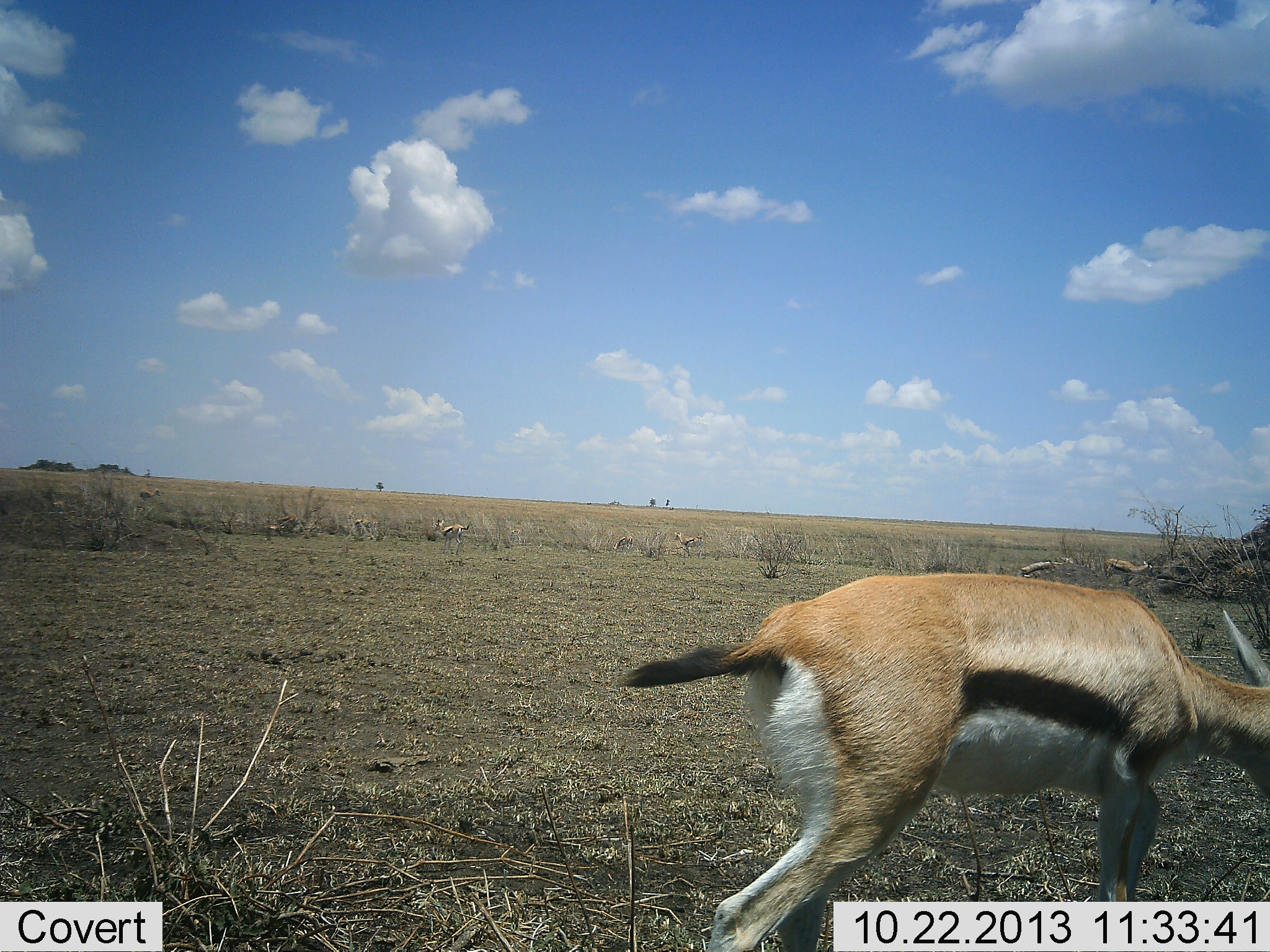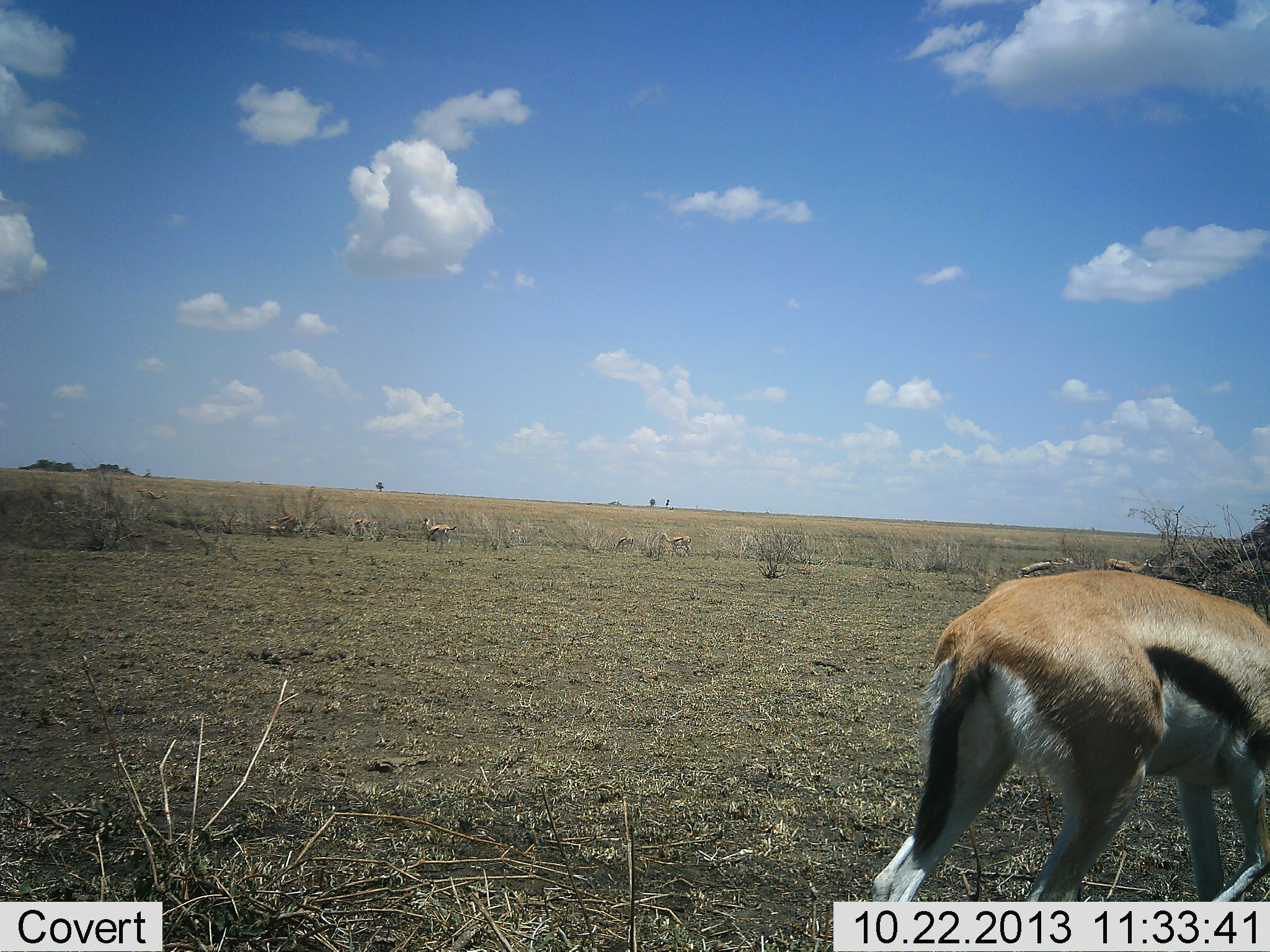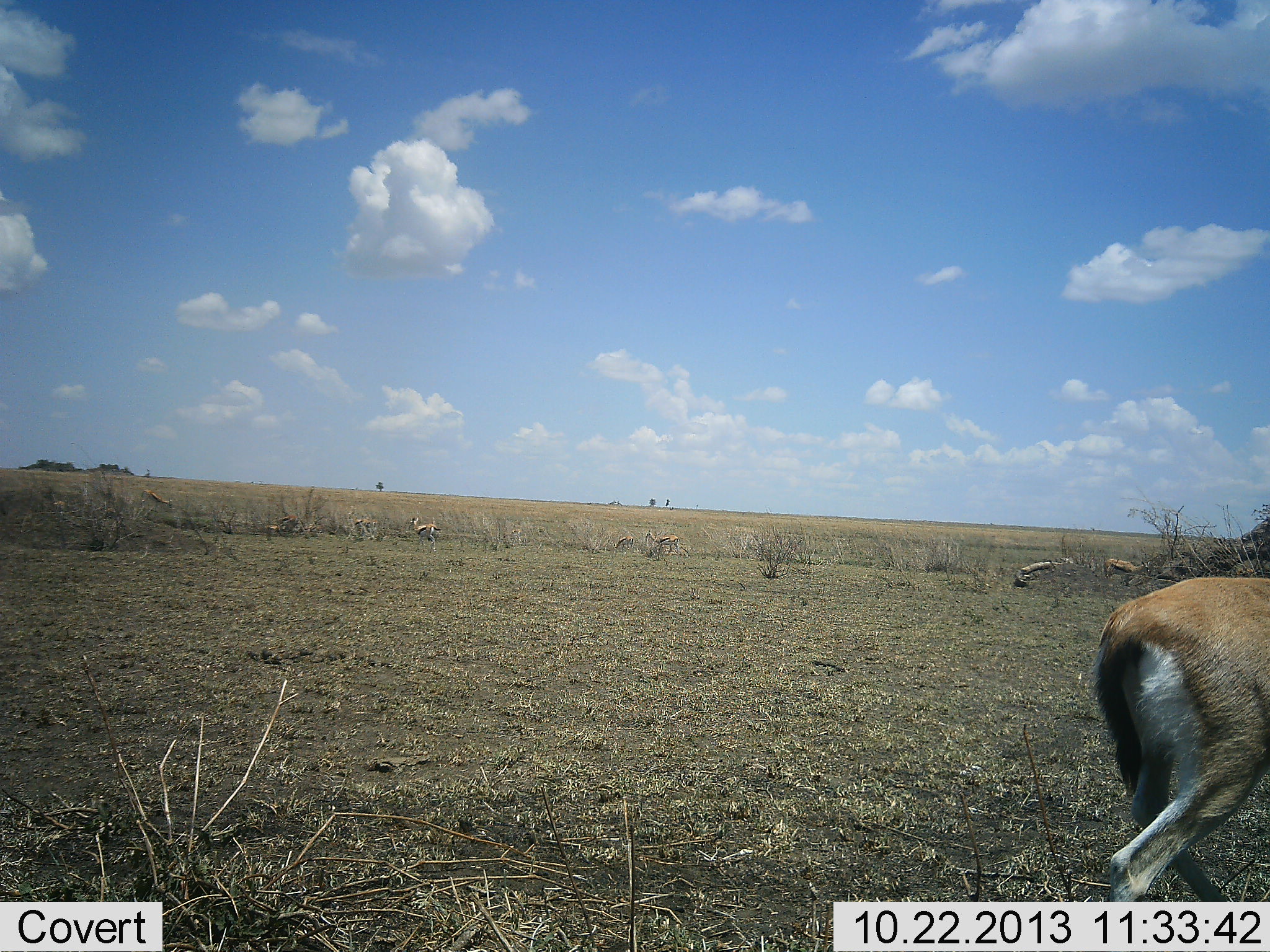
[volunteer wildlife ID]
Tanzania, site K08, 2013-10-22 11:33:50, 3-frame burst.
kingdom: Animalia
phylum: Chordata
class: Mammalia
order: Artiodactyla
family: Bovidae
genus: Eudorcas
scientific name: Eudorcas thomsonii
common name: thomson's gazelle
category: gazellethomsons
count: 6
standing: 30%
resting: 0%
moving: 70%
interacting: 0%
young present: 10%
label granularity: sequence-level